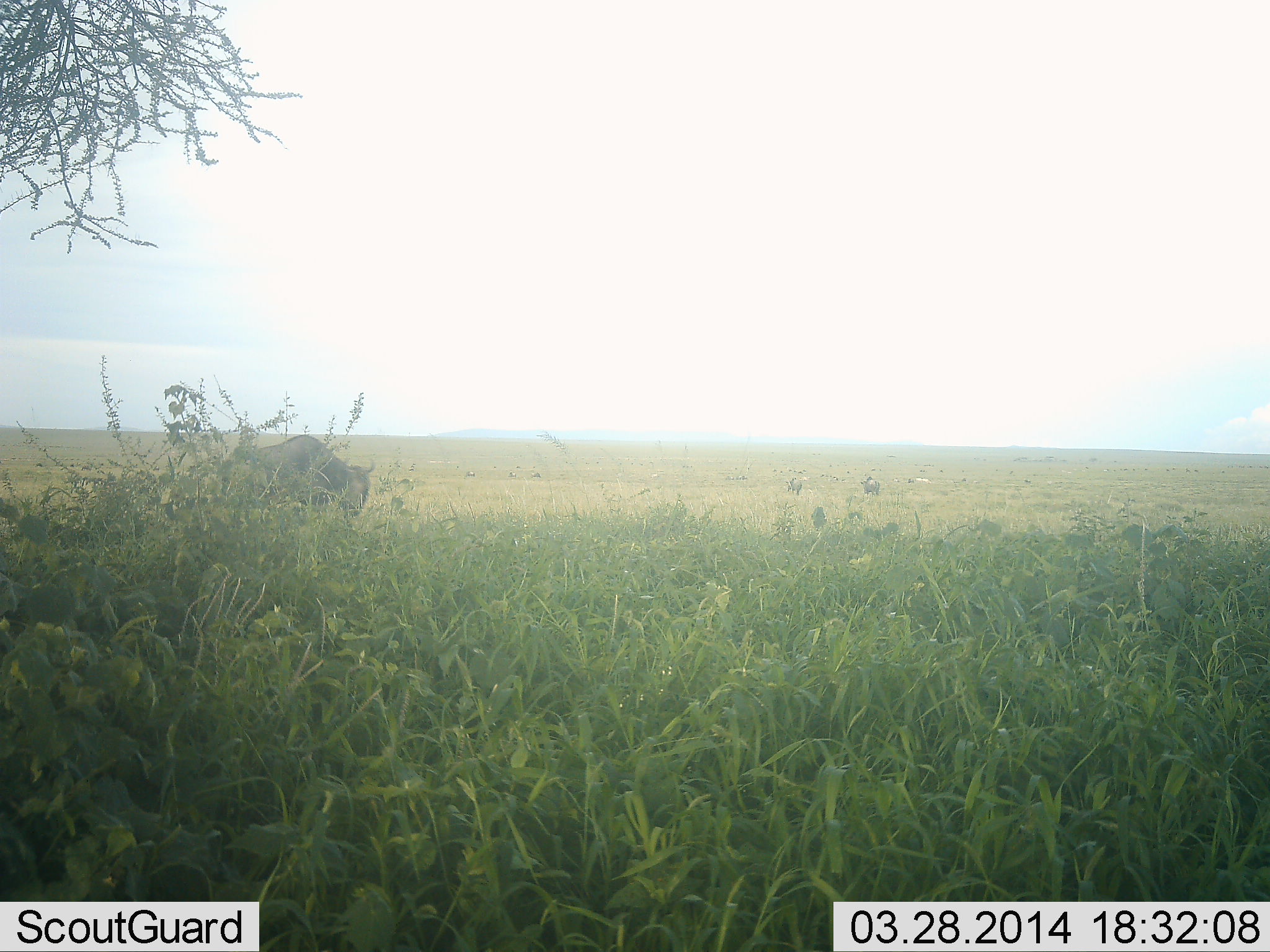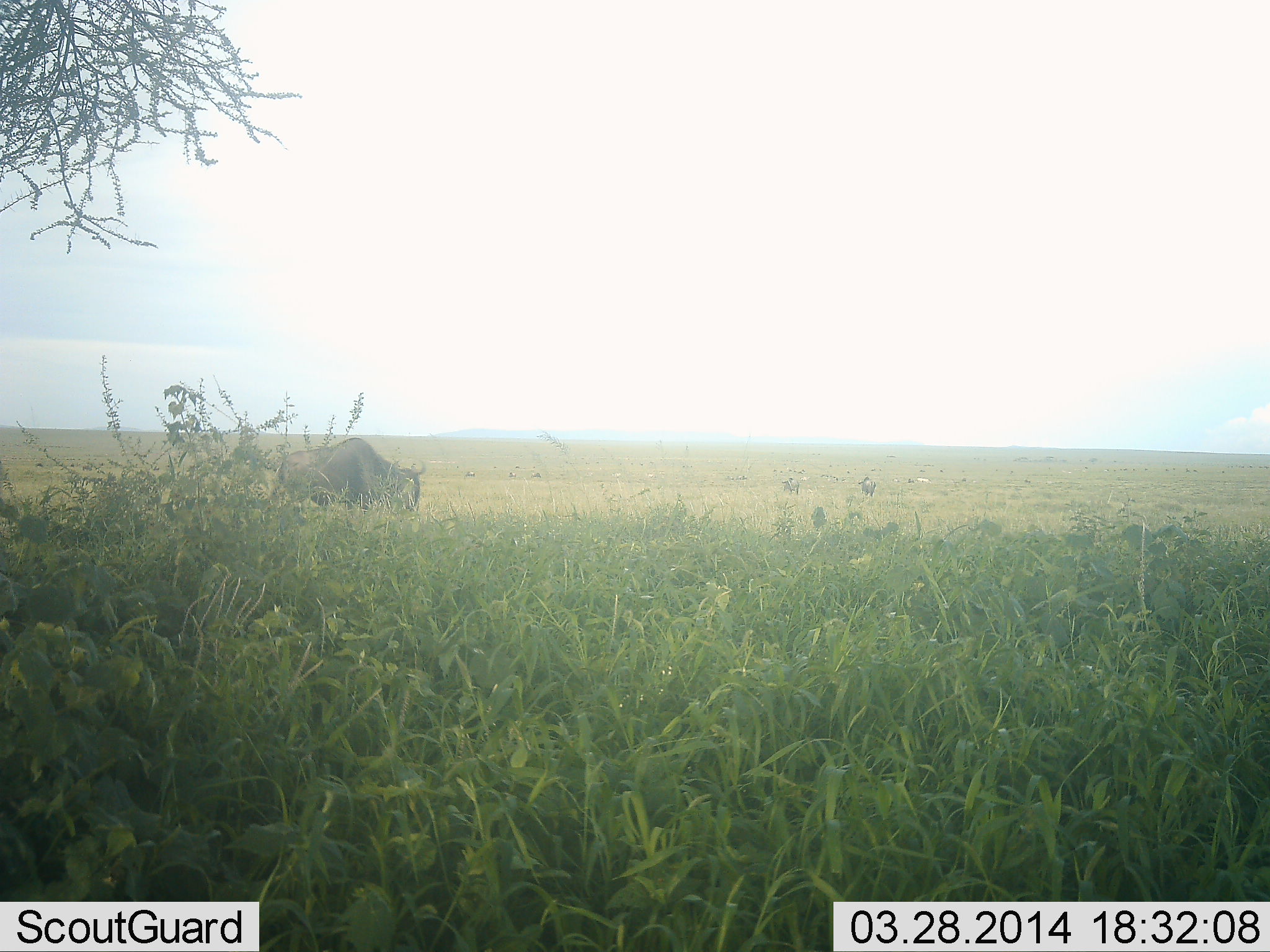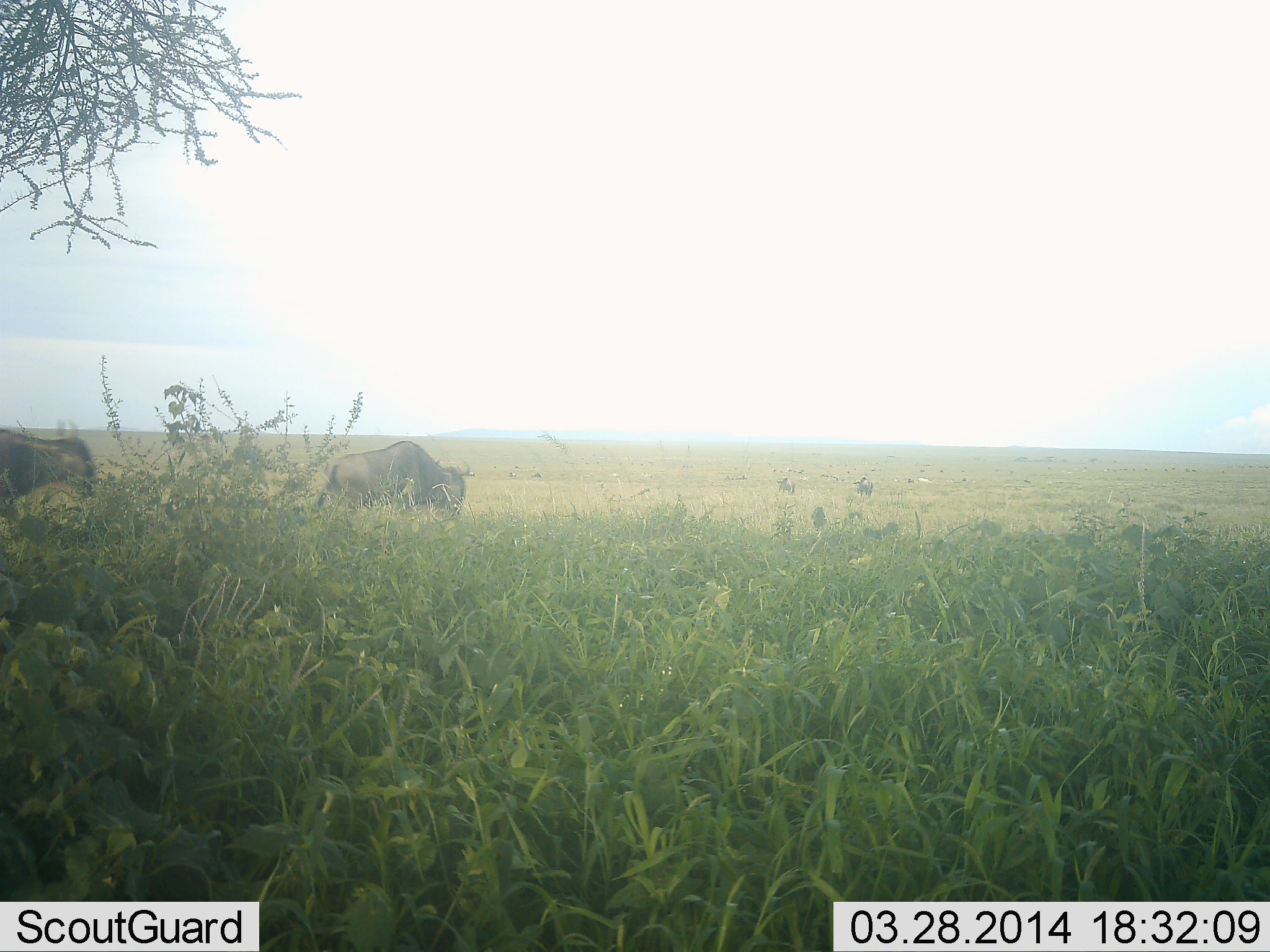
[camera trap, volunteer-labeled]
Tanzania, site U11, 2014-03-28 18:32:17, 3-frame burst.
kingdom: Animalia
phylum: Chordata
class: Mammalia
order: Artiodactyla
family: Bovidae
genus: Connochaetes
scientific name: Connochaetes taurinus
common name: blue wildebeest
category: wildebeest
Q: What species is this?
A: Wildebeest (blue wildebeest) (Connochaetes taurinus).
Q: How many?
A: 4.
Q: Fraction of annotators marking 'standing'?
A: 0%.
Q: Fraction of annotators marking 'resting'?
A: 0%.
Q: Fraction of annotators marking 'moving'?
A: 100%.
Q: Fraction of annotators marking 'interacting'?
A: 0%.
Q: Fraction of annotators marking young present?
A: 0%.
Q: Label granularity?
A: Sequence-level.